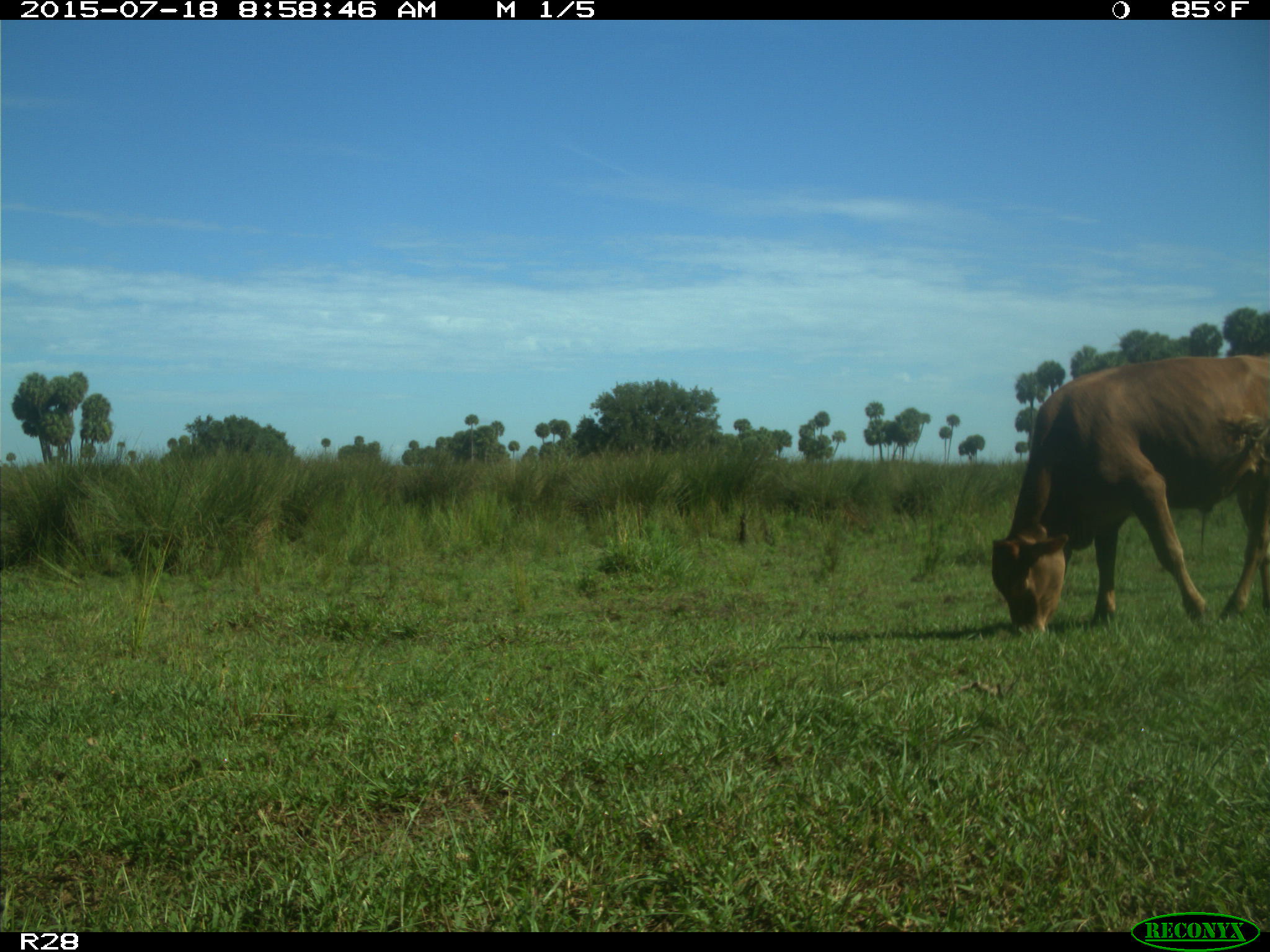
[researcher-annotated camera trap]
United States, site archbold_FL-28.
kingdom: Animalia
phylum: Chordata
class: Mammalia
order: Artiodactyla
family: Bovidae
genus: Bos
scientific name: Bos taurus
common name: domestic cow